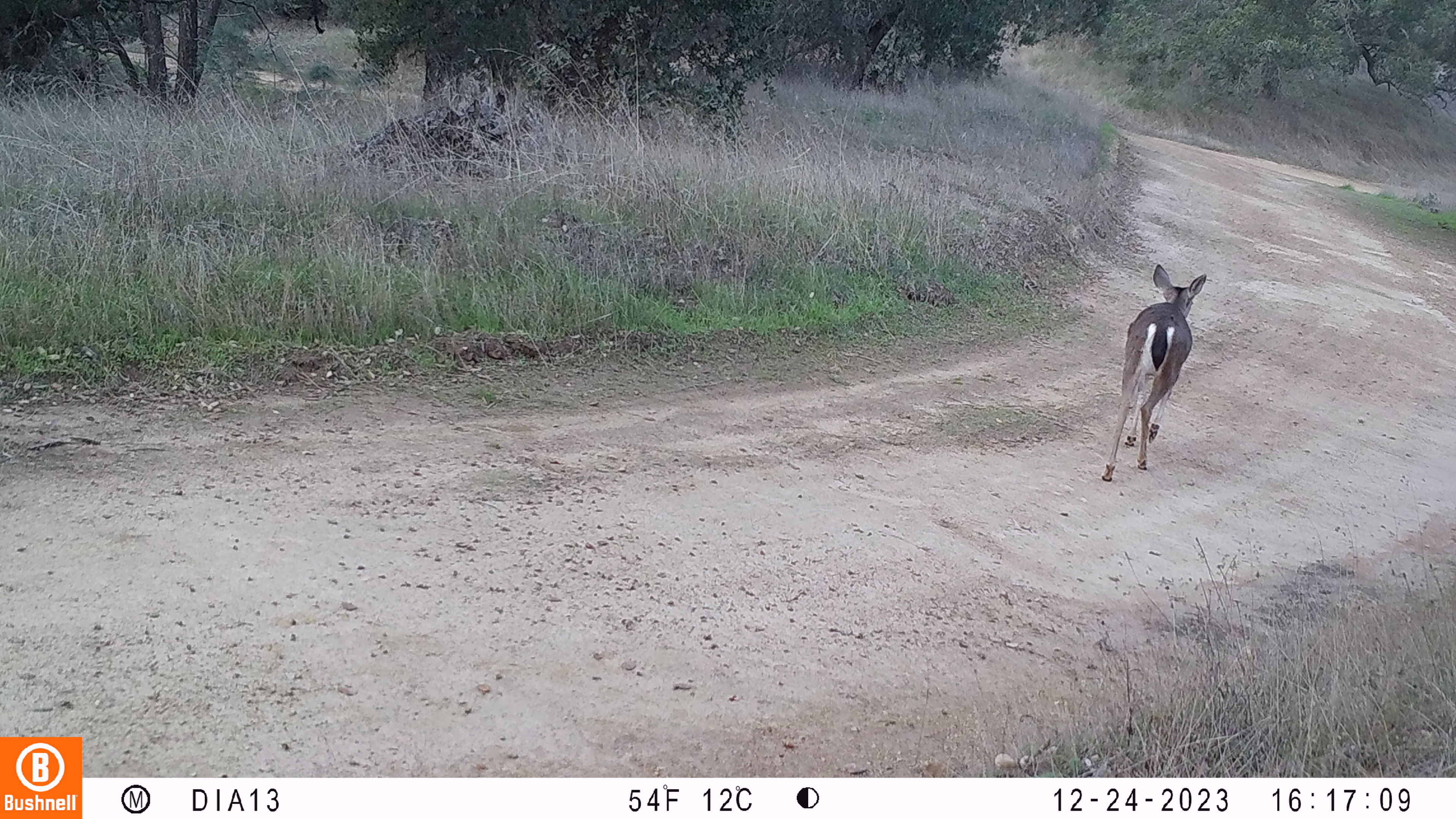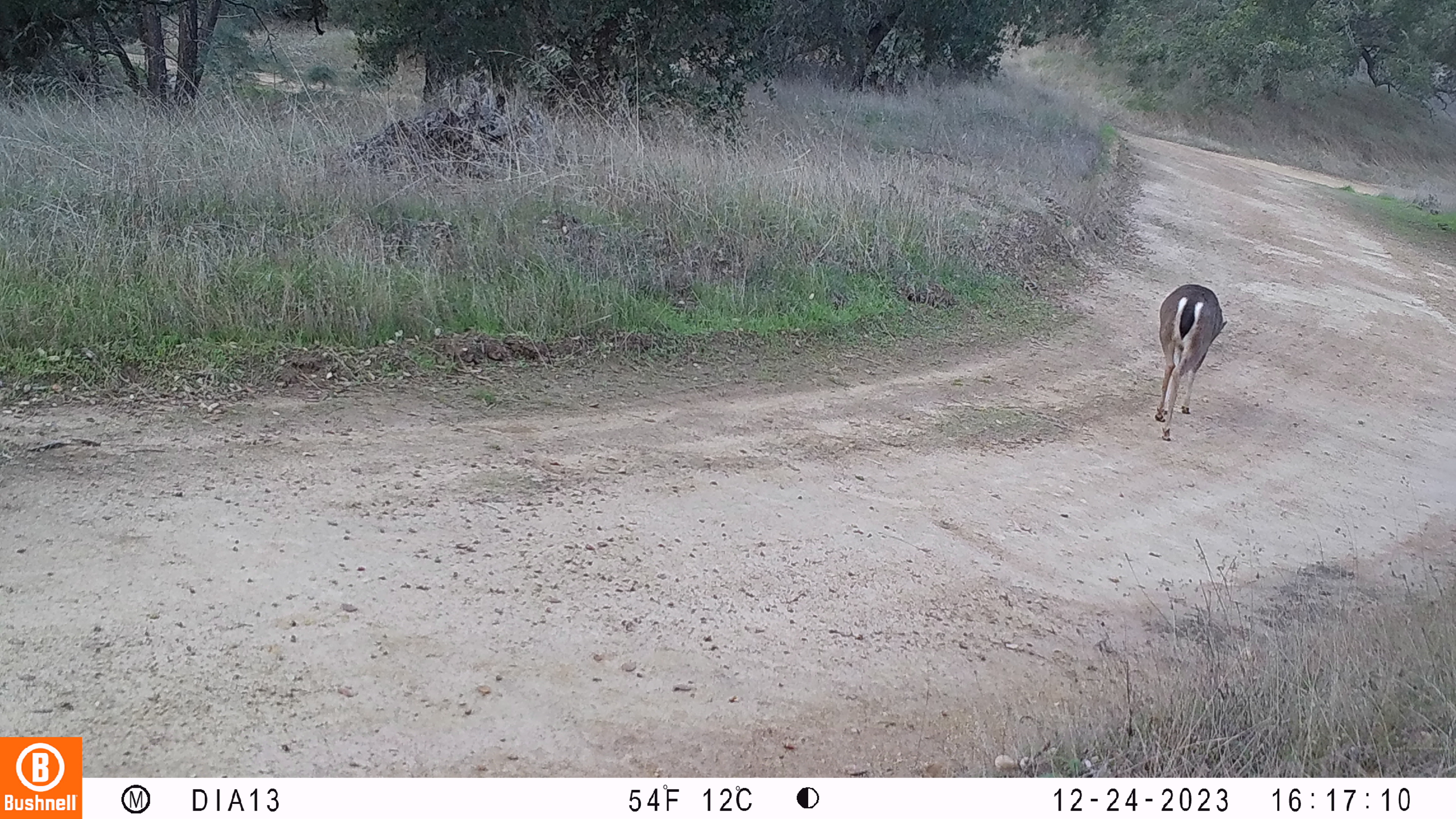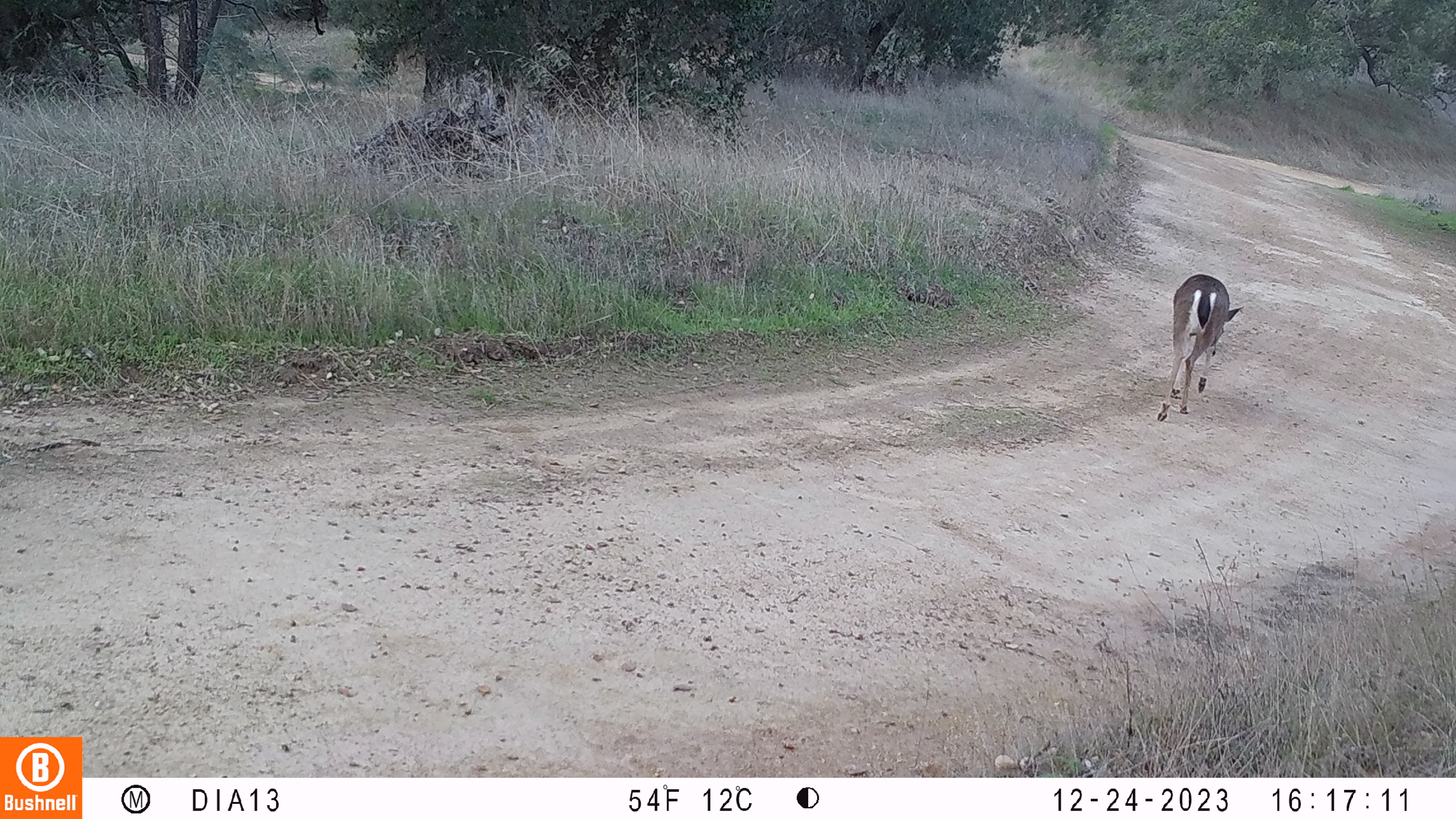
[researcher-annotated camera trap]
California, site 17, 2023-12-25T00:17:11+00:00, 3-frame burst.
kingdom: Animalia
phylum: Chordata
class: Mammalia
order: Artiodactyla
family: Cervidae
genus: Odocoileus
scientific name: Odocoileus hemionus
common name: mule deer